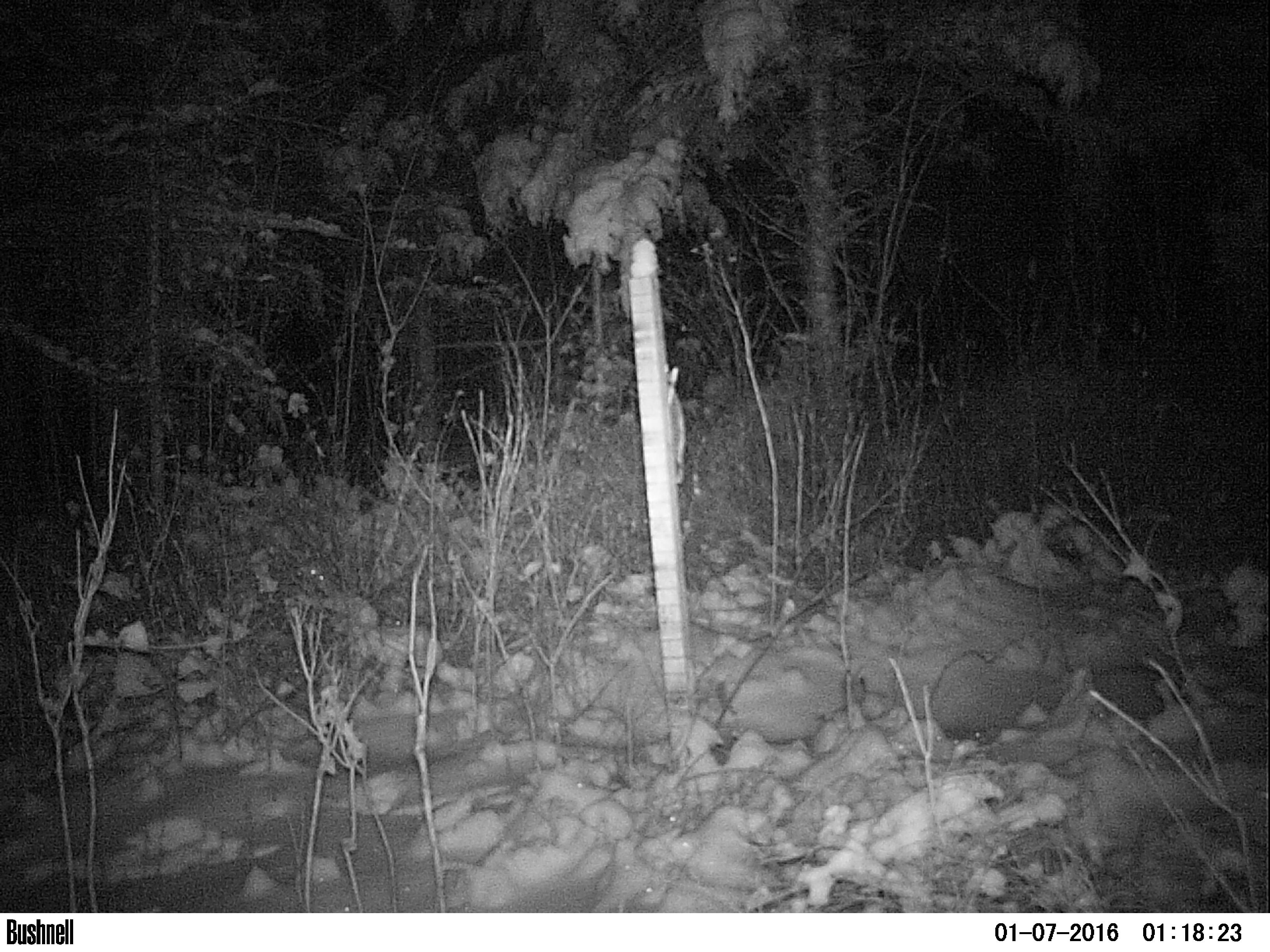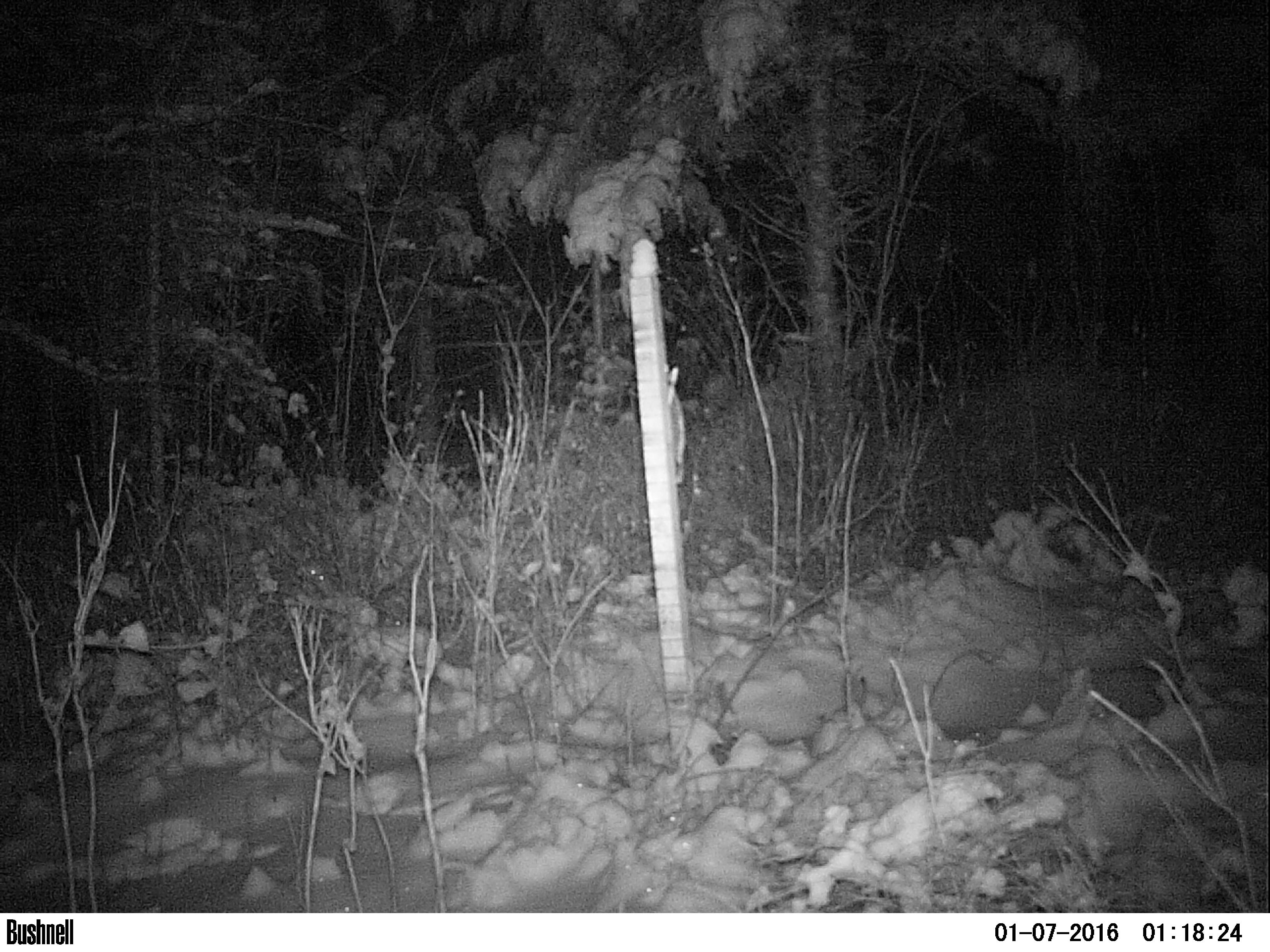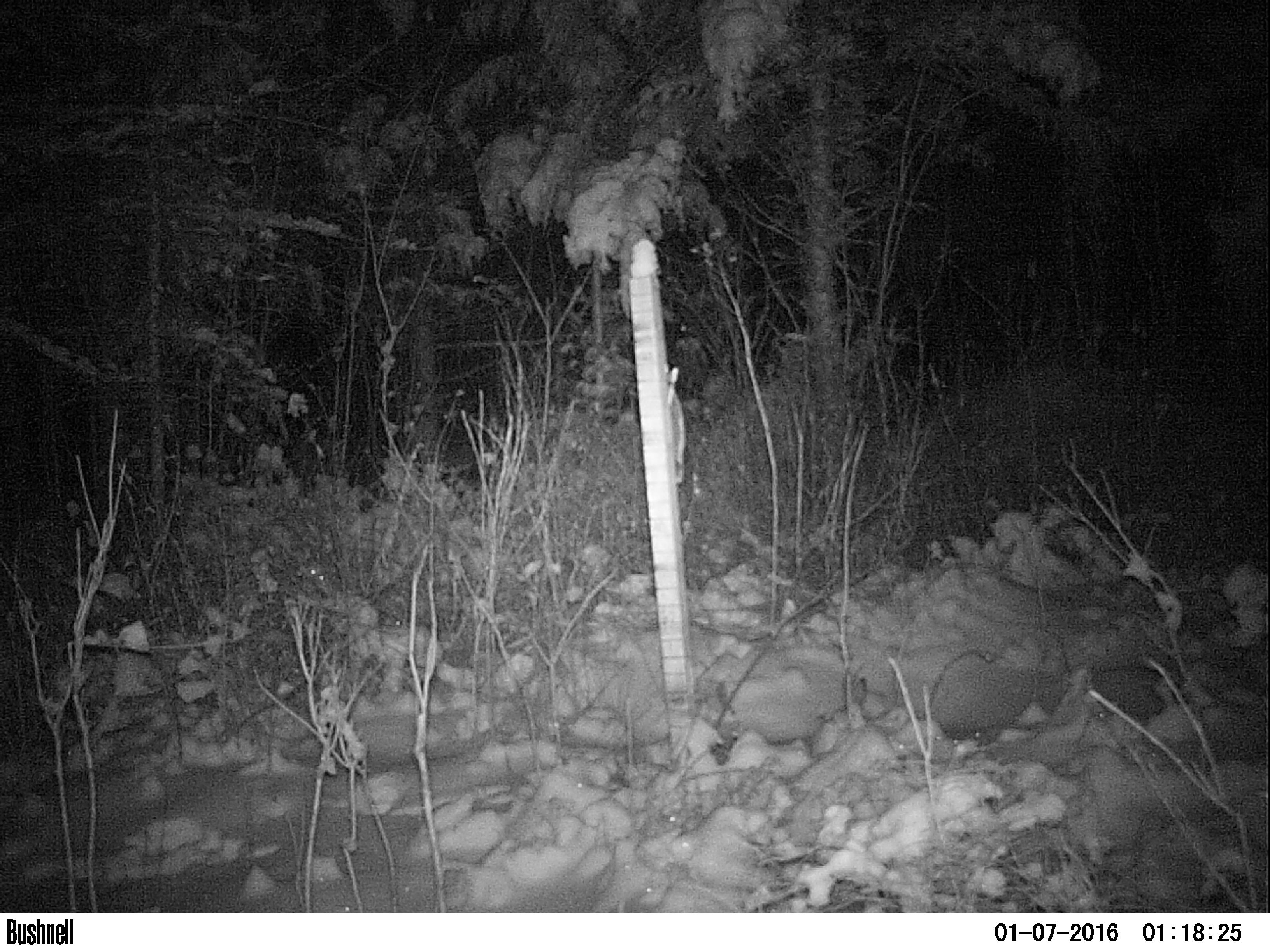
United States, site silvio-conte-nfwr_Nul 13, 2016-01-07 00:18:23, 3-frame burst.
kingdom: Animalia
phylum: Chordata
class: Mammalia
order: Lagomorpha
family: Leporidae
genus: Lepus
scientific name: Lepus americanus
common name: snowshoe hare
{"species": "snowshoe hare (Lepus americanus)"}